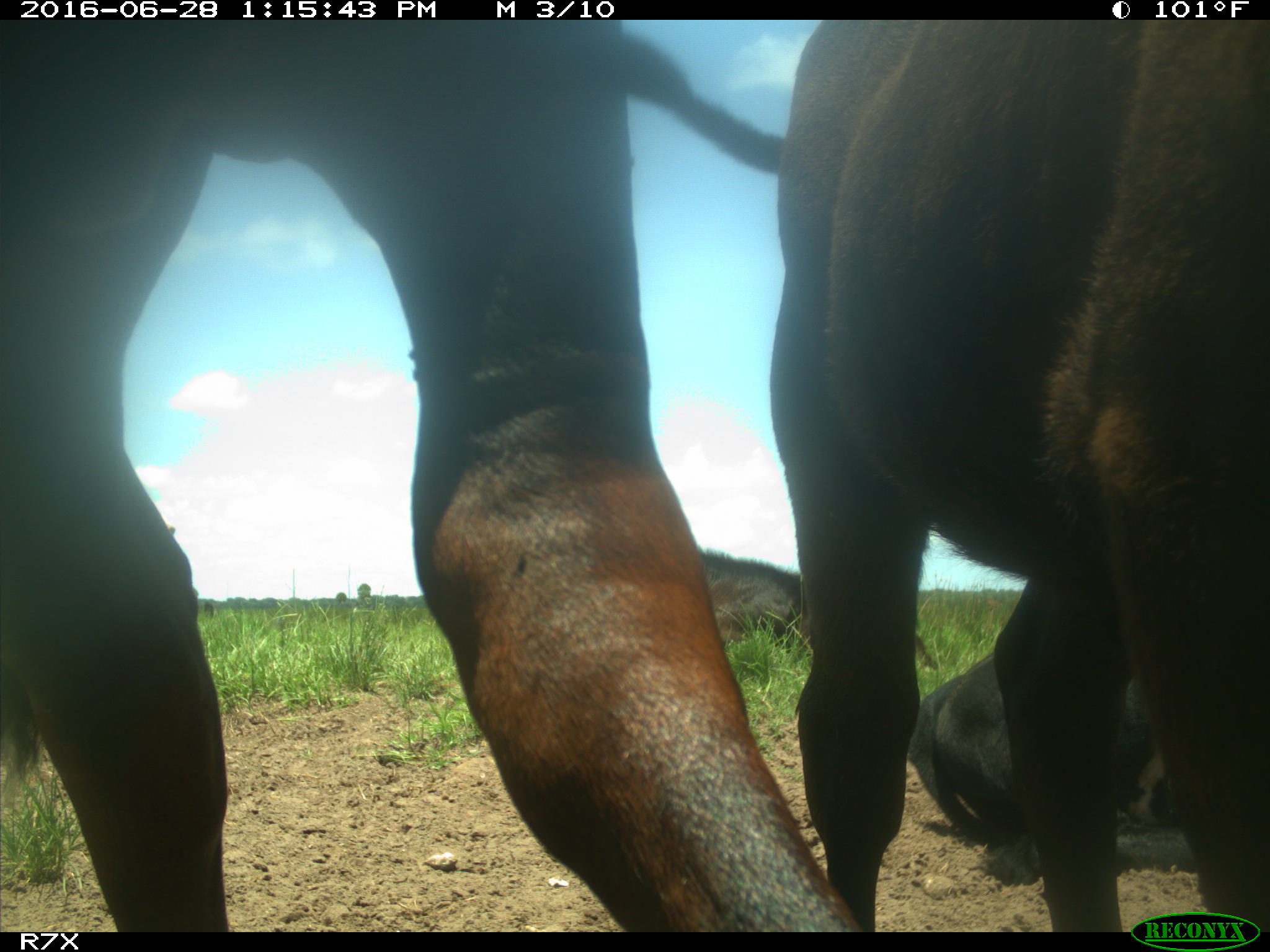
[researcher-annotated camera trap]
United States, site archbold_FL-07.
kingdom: Animalia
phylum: Chordata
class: Mammalia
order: Artiodactyla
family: Bovidae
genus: Bos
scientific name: Bos taurus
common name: domestic cow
Bos taurus (domestic cow).